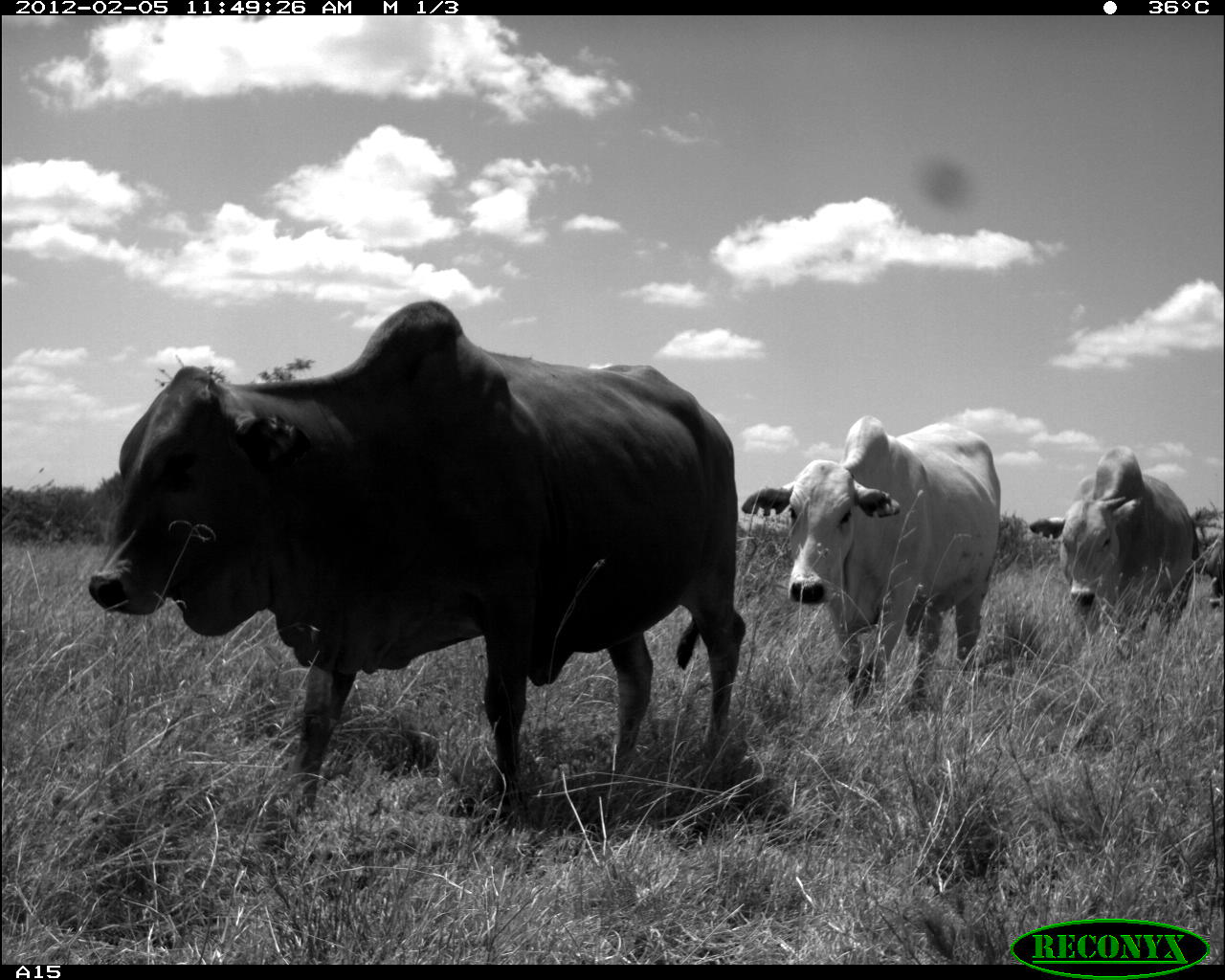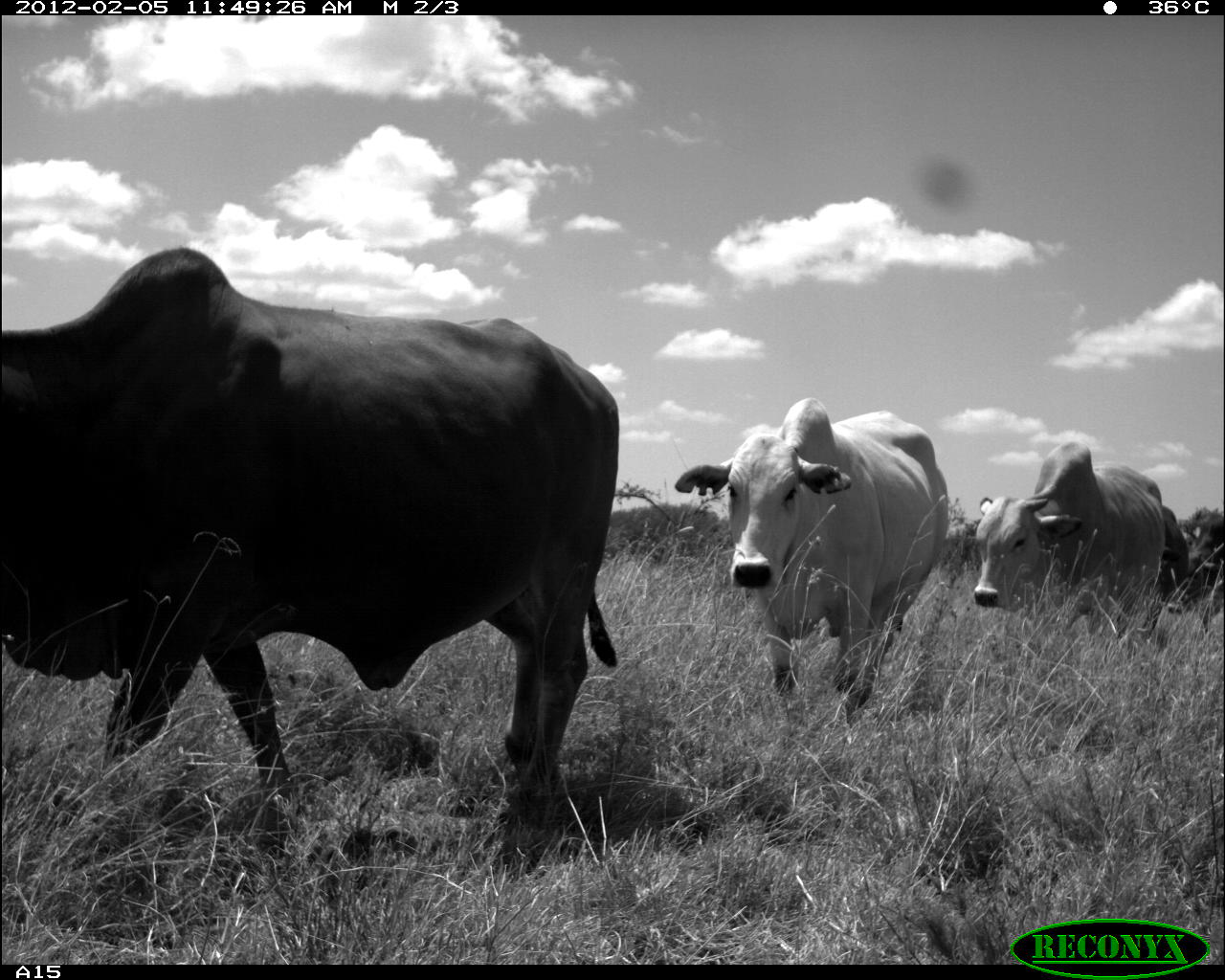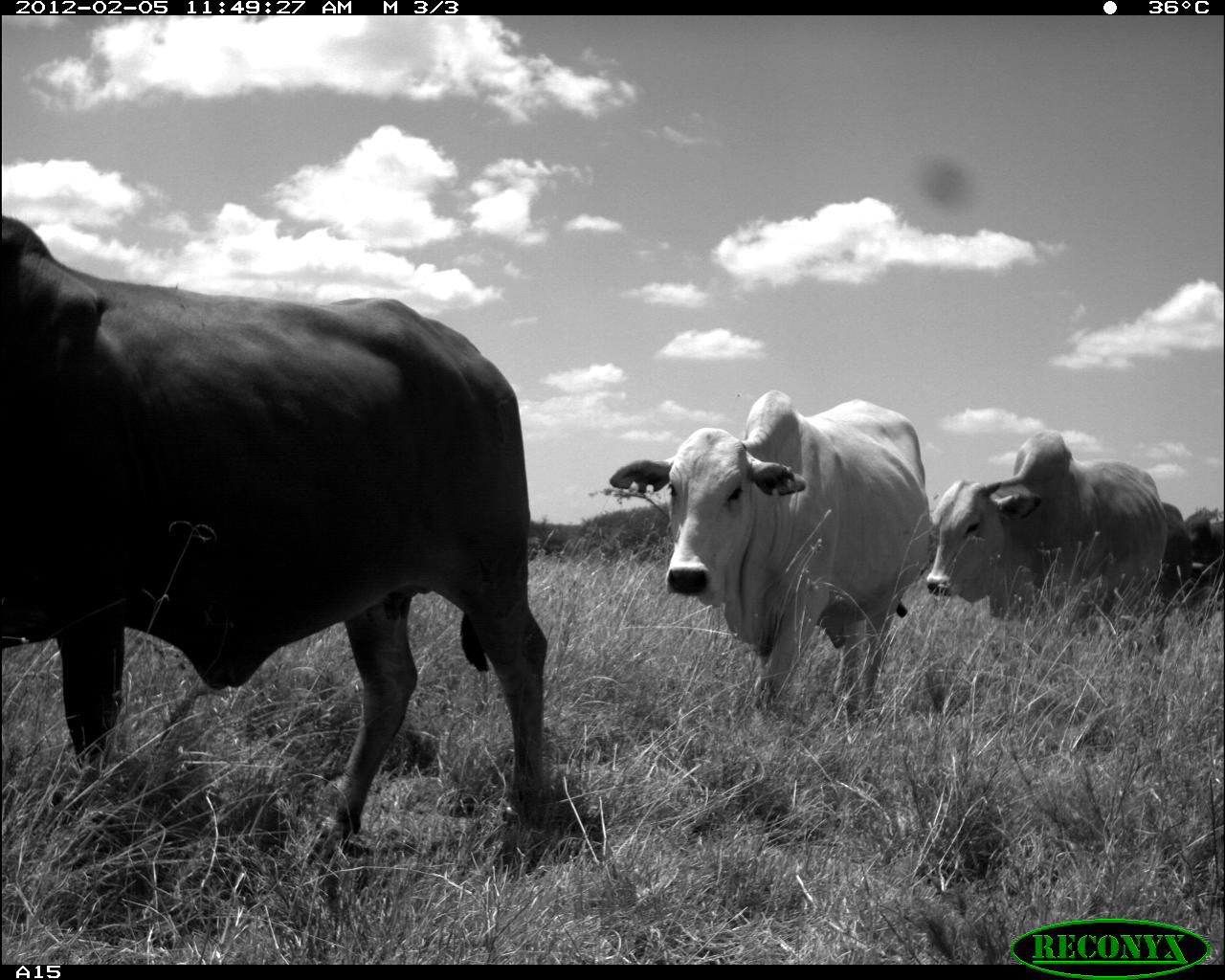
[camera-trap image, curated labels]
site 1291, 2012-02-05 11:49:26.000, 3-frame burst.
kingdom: Animalia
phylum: Chordata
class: Mammalia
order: Artiodactyla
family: Bovidae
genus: Bos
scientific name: Bos taurus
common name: domestic cattle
Bos taurus (domestic cattle), count 4.